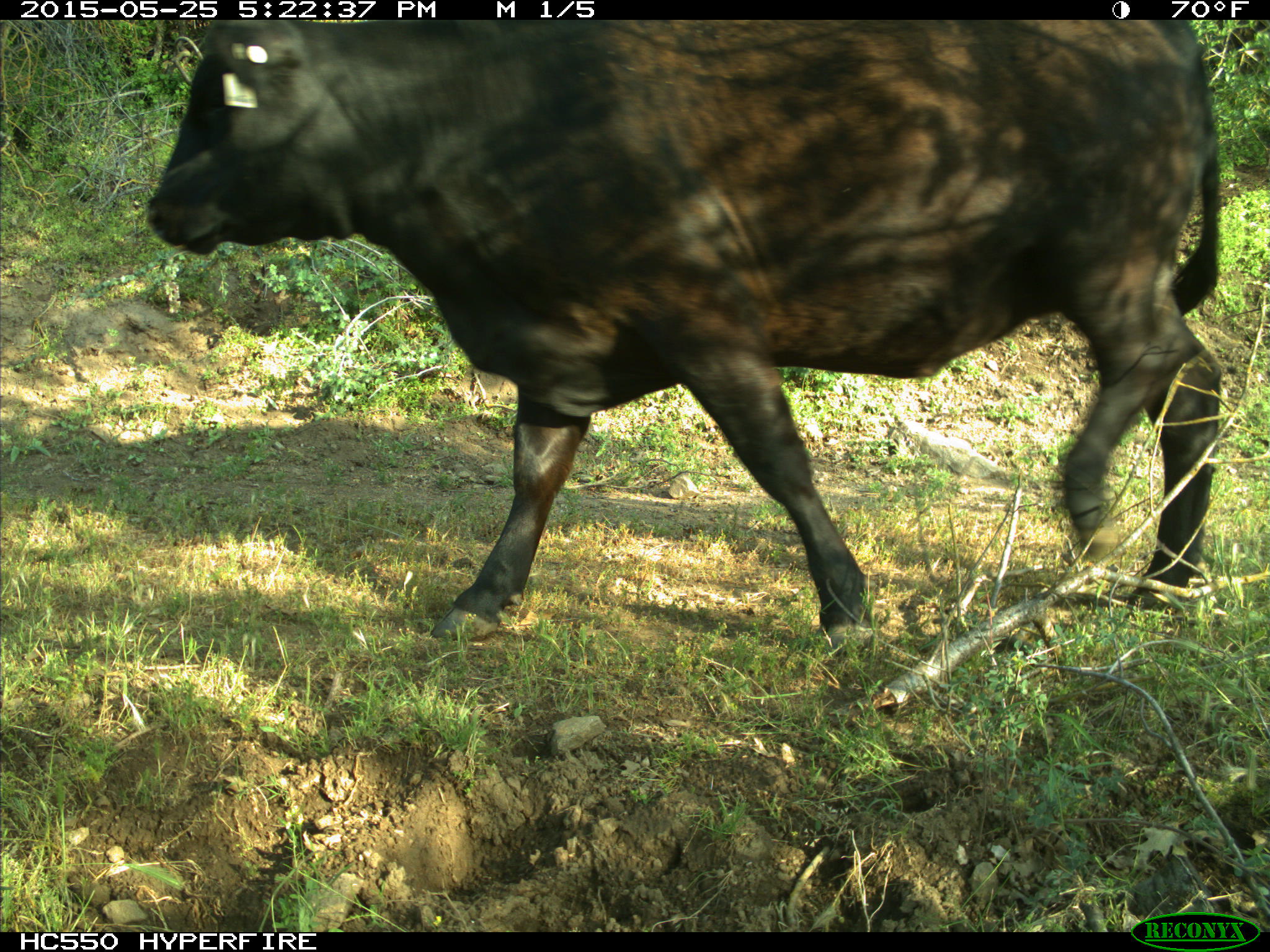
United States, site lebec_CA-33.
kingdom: Animalia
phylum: Chordata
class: Mammalia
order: Artiodactyla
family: Bovidae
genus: Bos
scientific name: Bos taurus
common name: domestic cow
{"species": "Bos taurus (domestic cow)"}